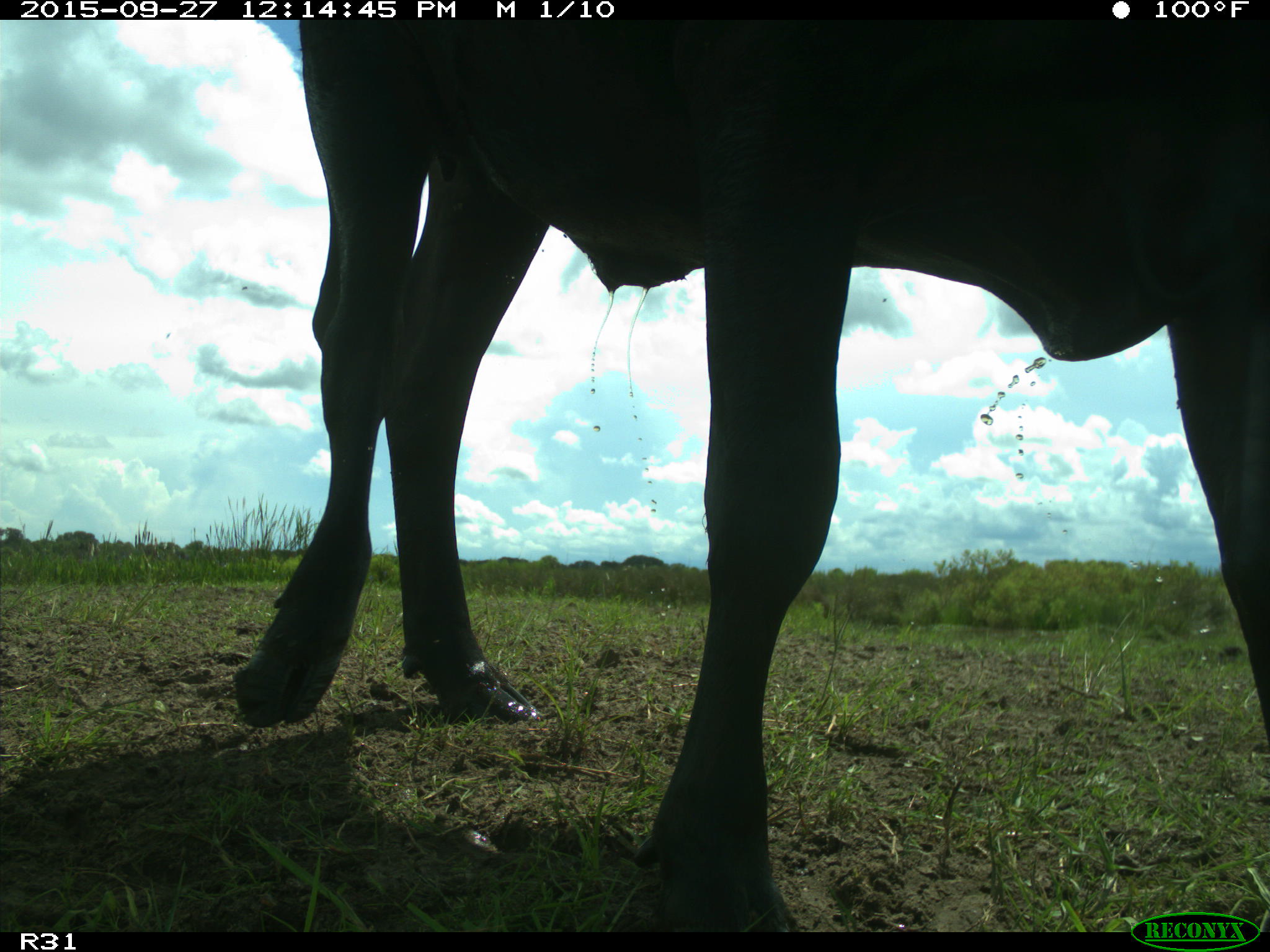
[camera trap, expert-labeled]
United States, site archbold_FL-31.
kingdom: Animalia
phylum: Chordata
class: Mammalia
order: Artiodactyla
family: Bovidae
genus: Bos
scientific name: Bos taurus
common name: domestic cow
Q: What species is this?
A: Bos taurus (domestic cow).